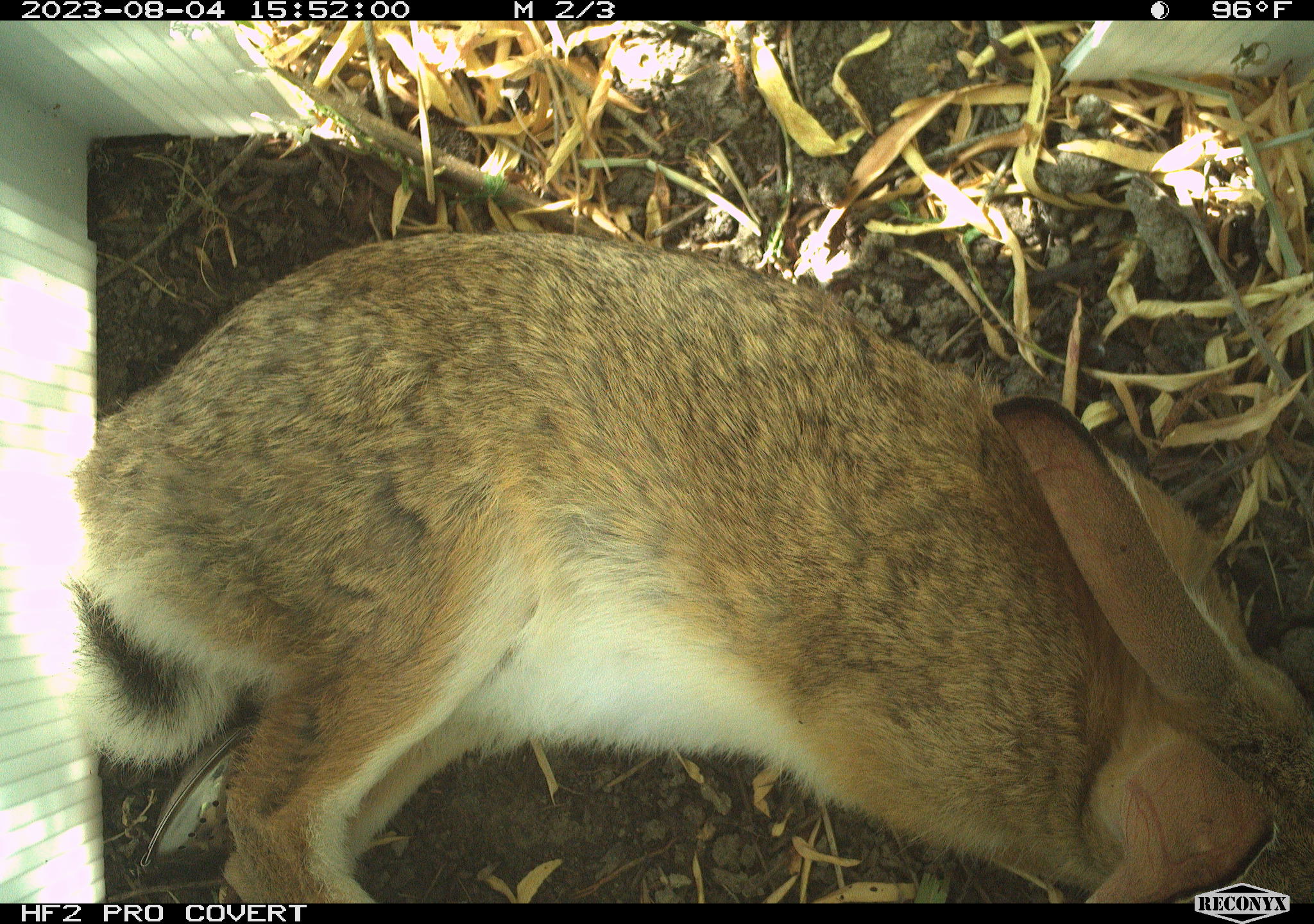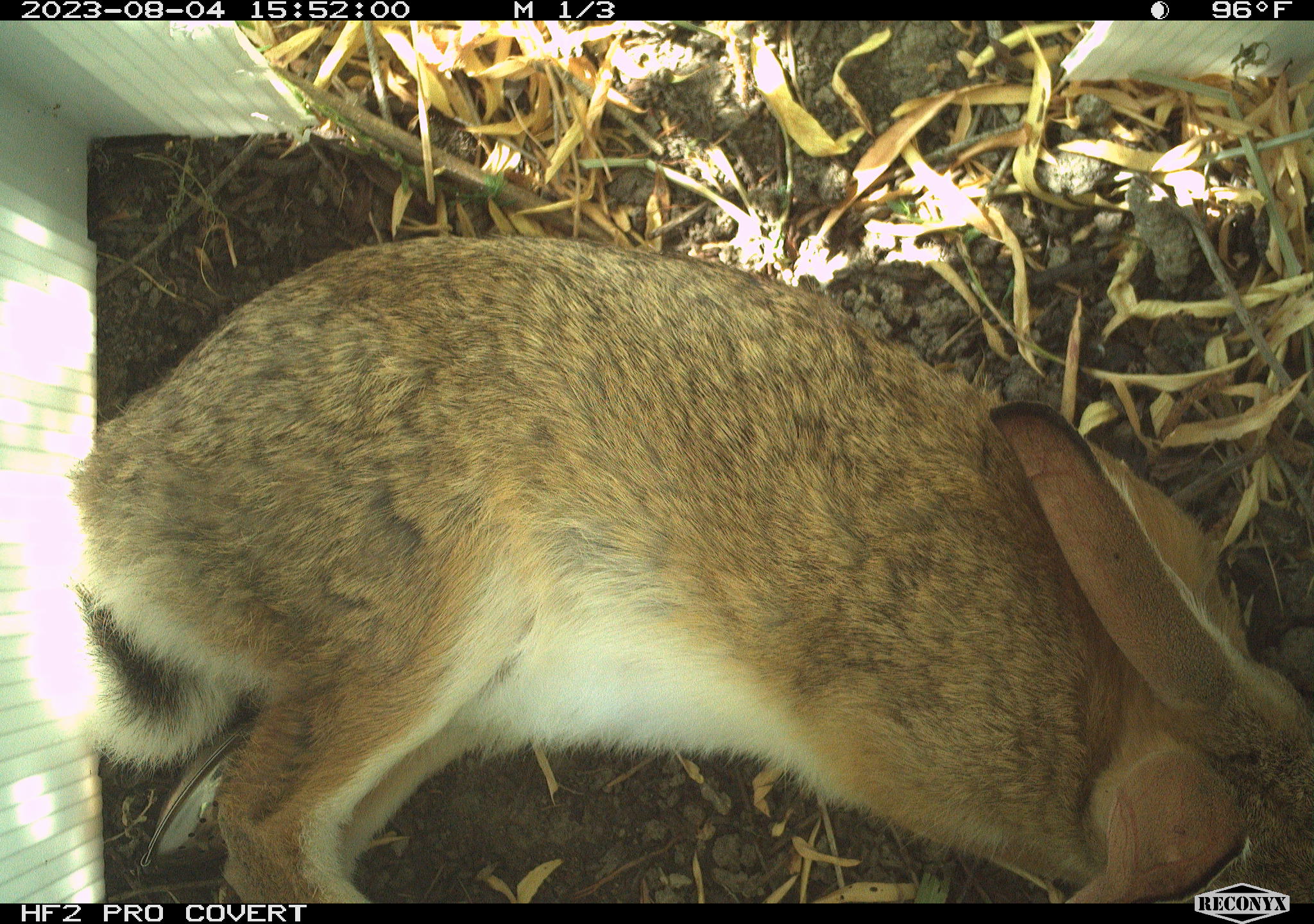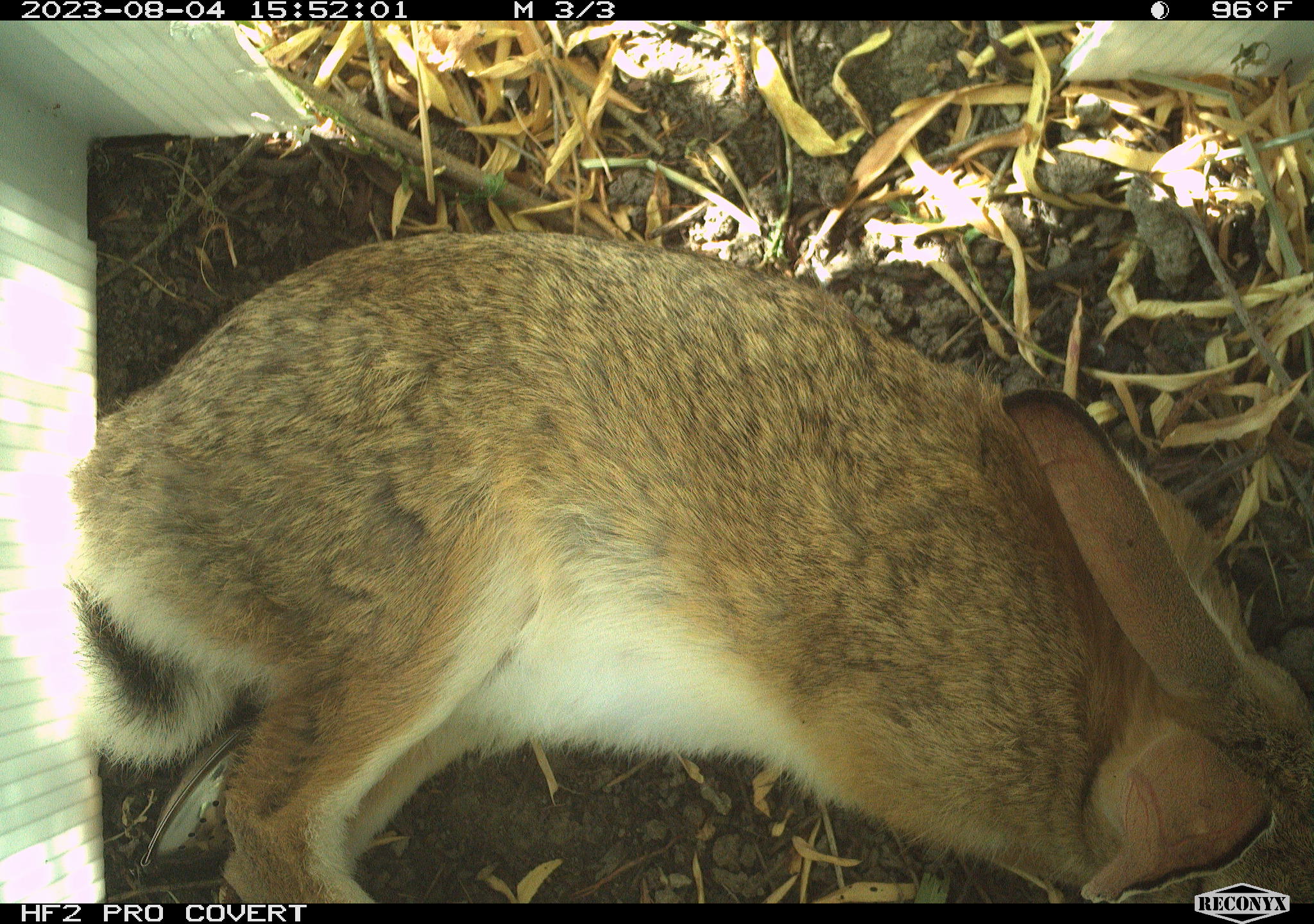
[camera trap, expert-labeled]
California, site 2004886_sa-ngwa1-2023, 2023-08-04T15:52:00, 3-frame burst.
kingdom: Animalia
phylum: Chordata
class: Mammalia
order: Lagomorpha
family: Leporidae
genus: Sylvilagus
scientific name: Sylvilagus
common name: cottontail rabbits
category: sylvilagus species